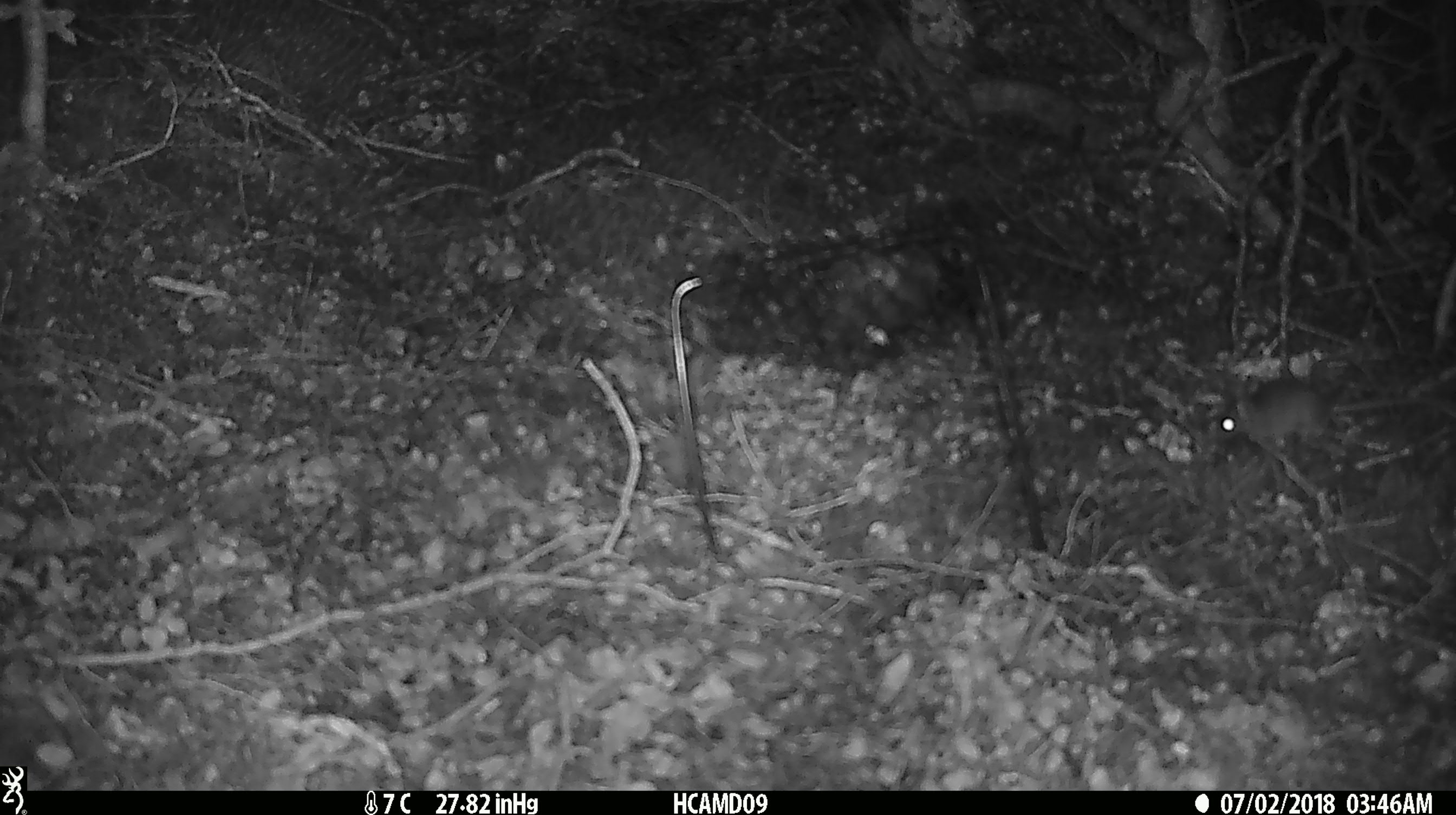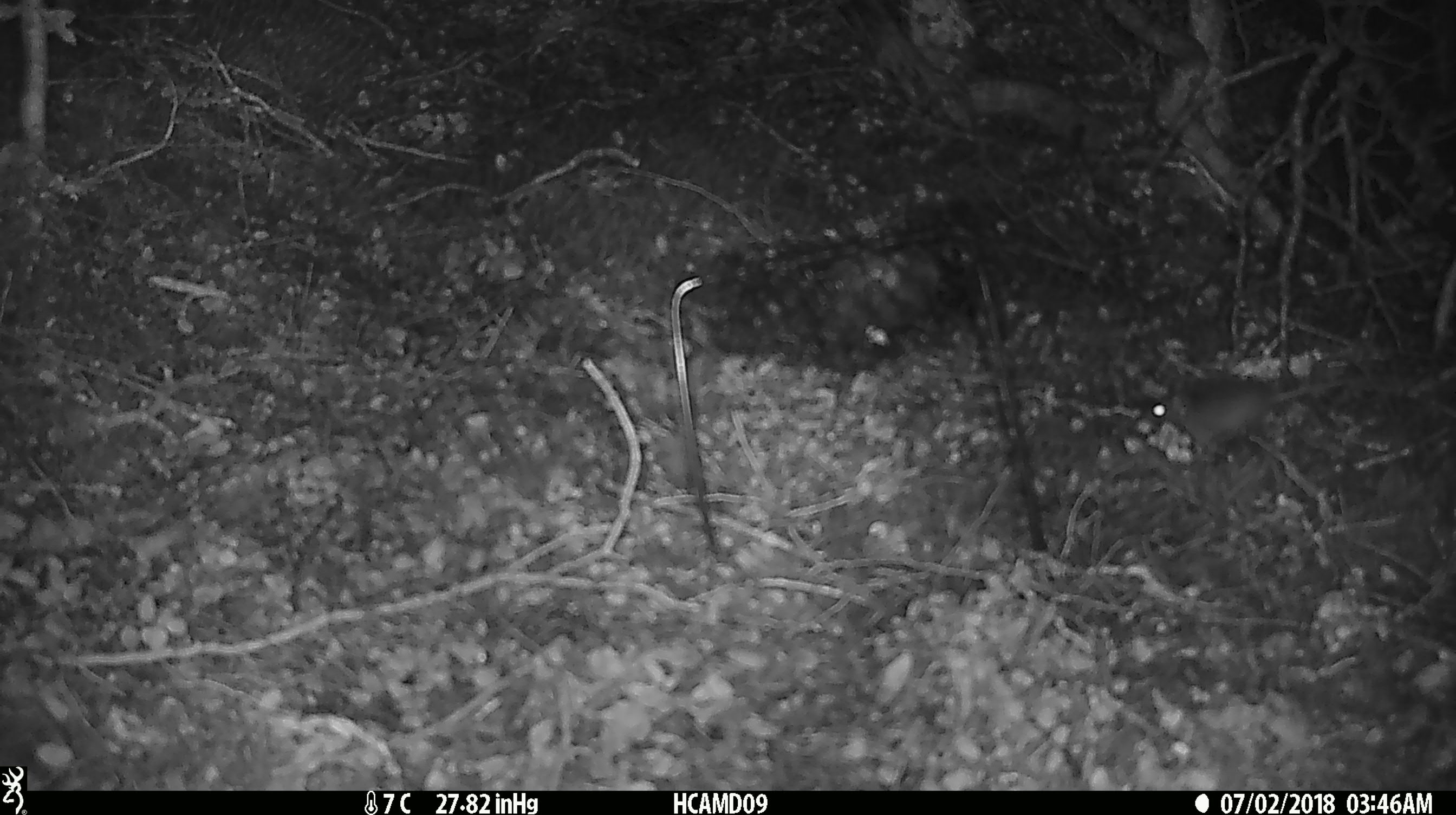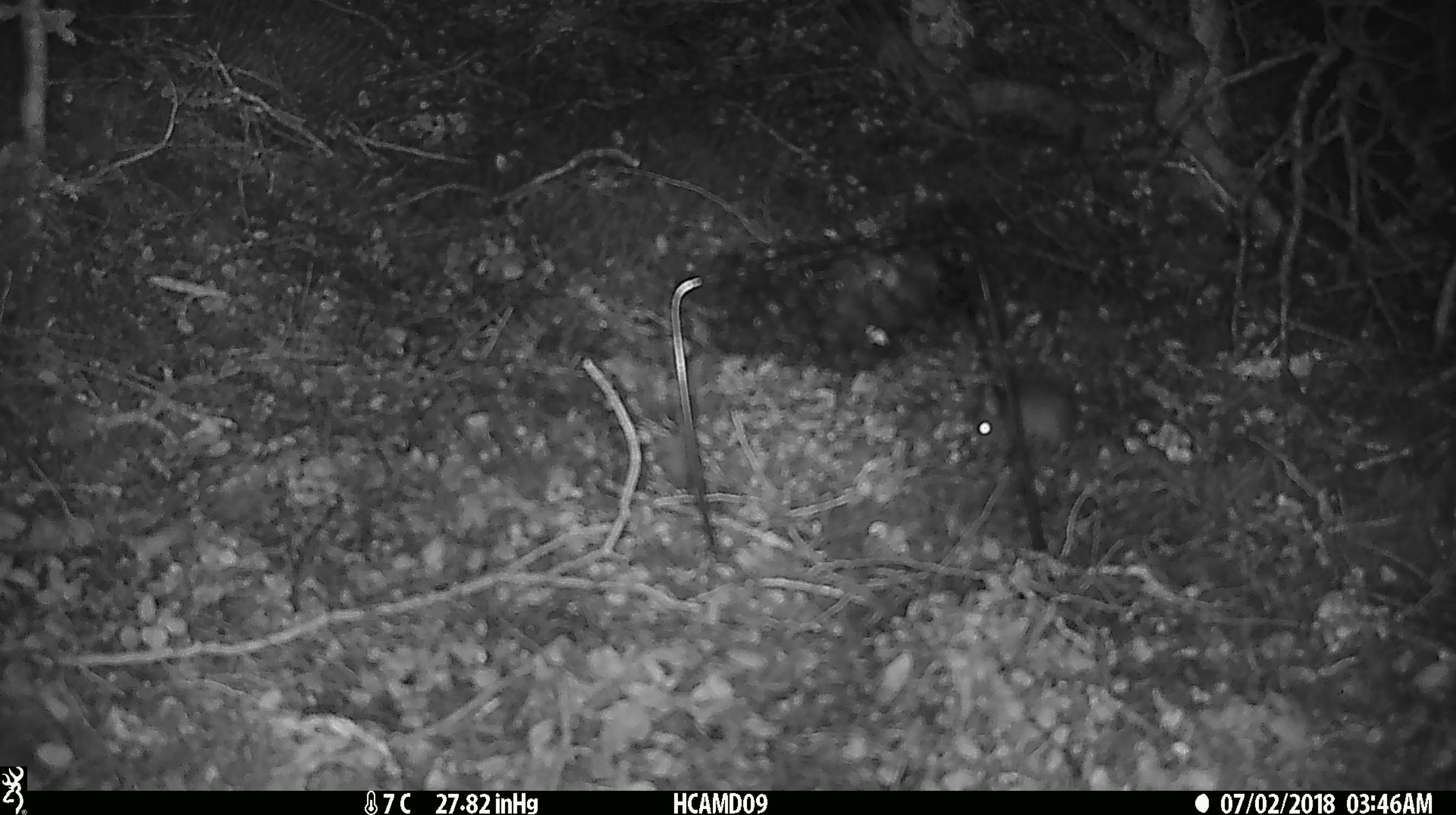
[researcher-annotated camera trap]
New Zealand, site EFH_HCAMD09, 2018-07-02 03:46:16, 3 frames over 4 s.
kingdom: Animalia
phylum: Chordata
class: Mammalia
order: Rodentia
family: Muridae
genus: Mus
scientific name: Mus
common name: mouse